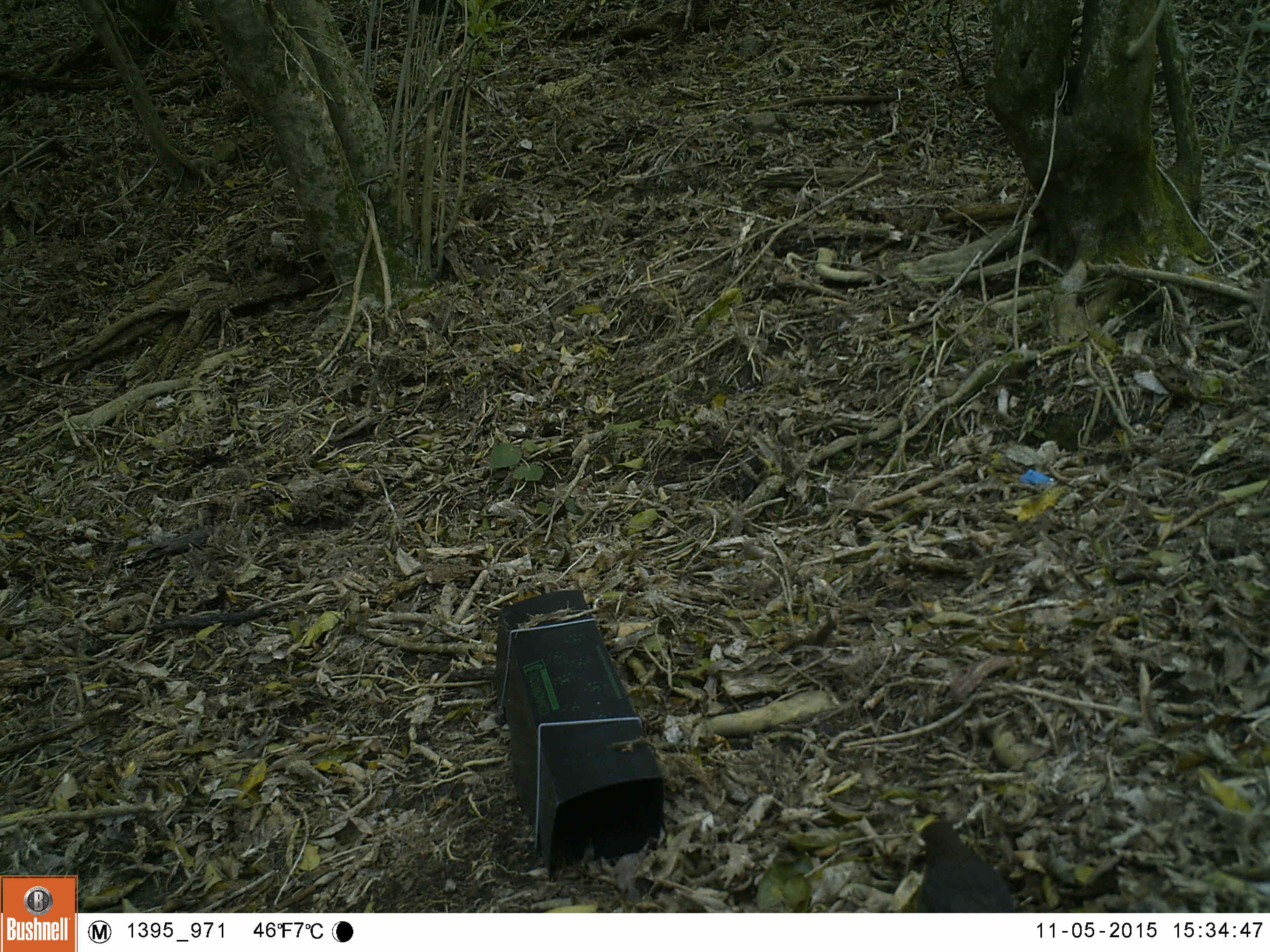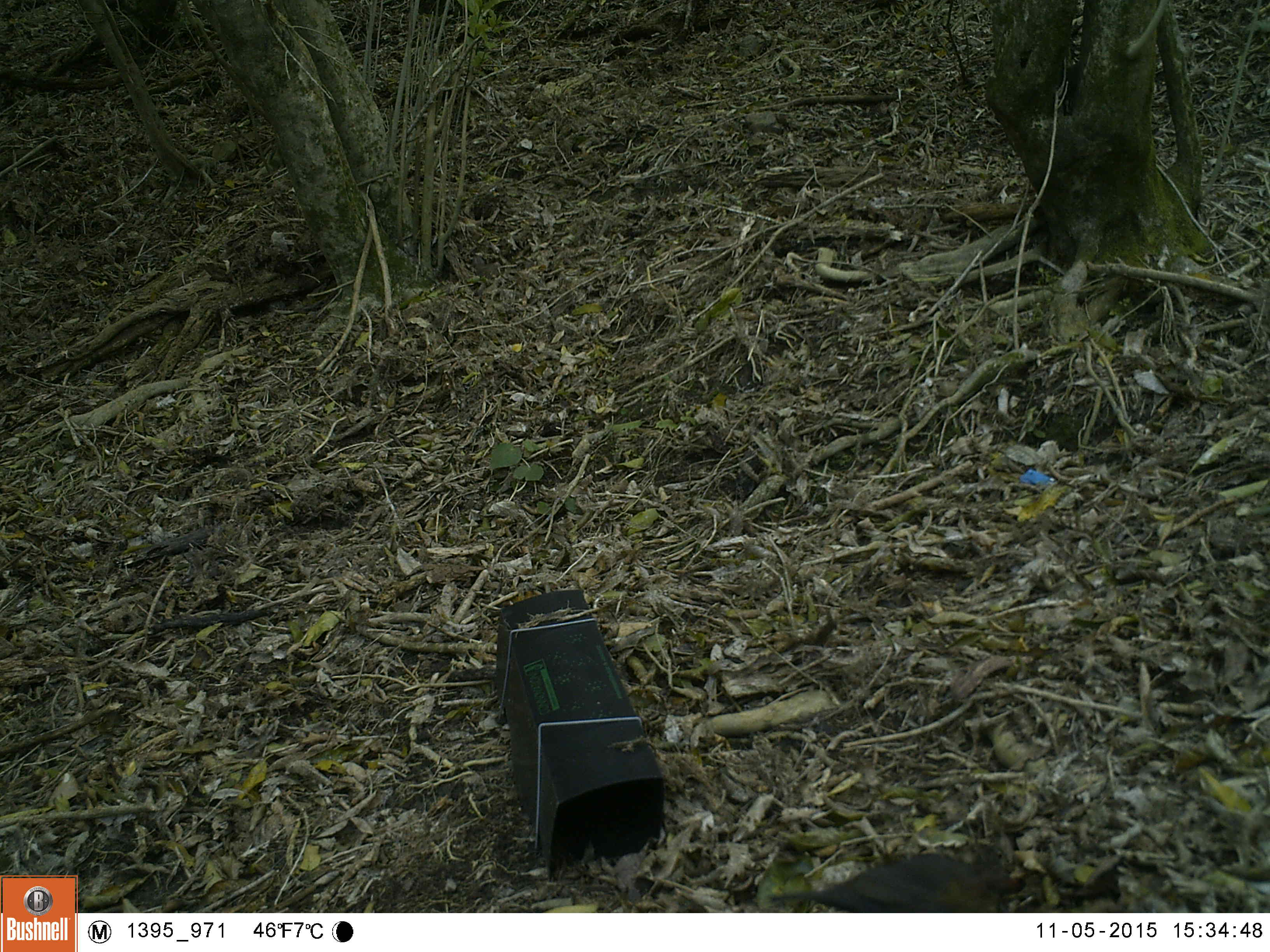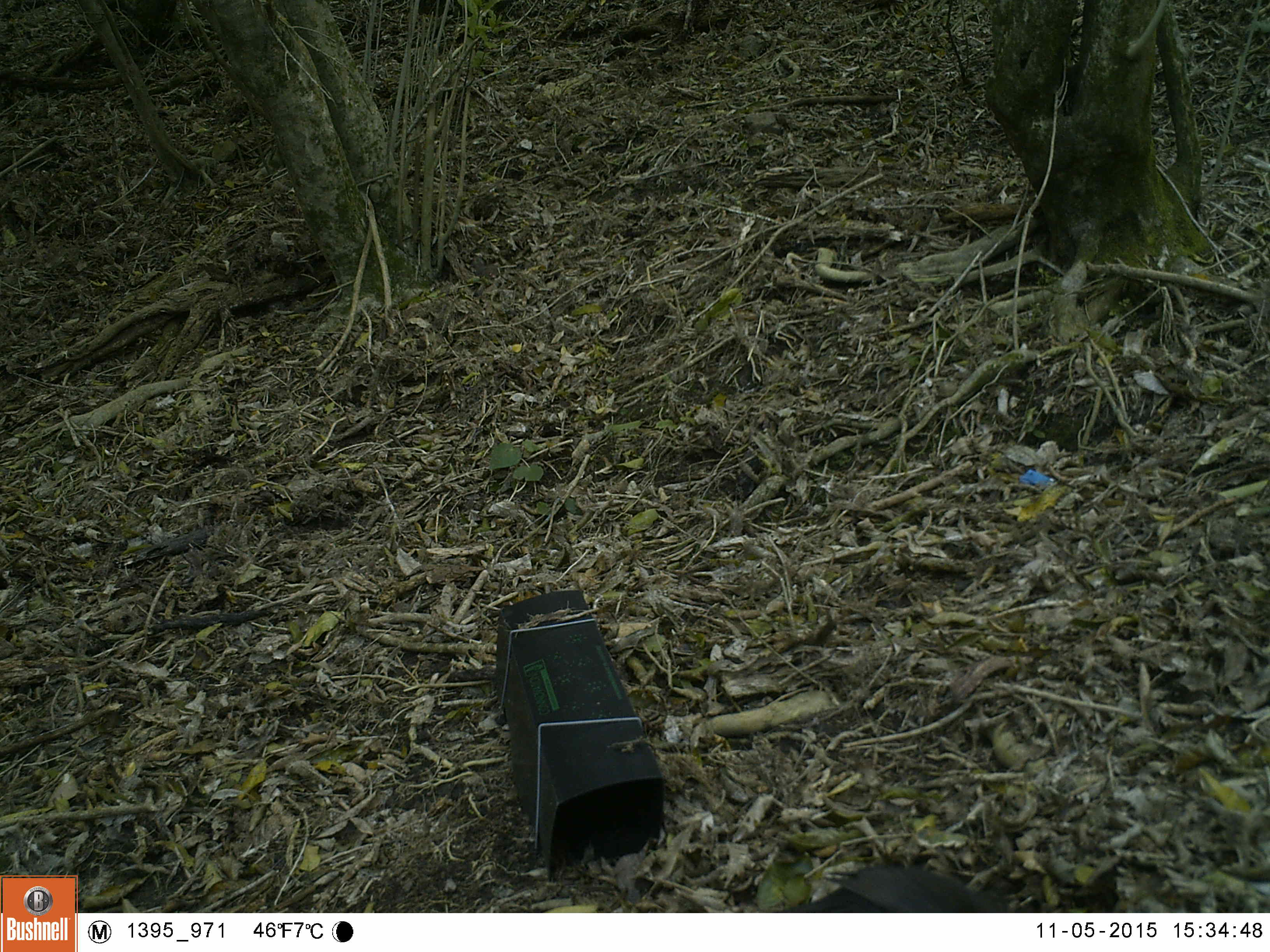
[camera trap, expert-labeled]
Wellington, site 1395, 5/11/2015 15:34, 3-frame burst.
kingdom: Animalia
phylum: Chordata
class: Aves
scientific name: Aves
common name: bird